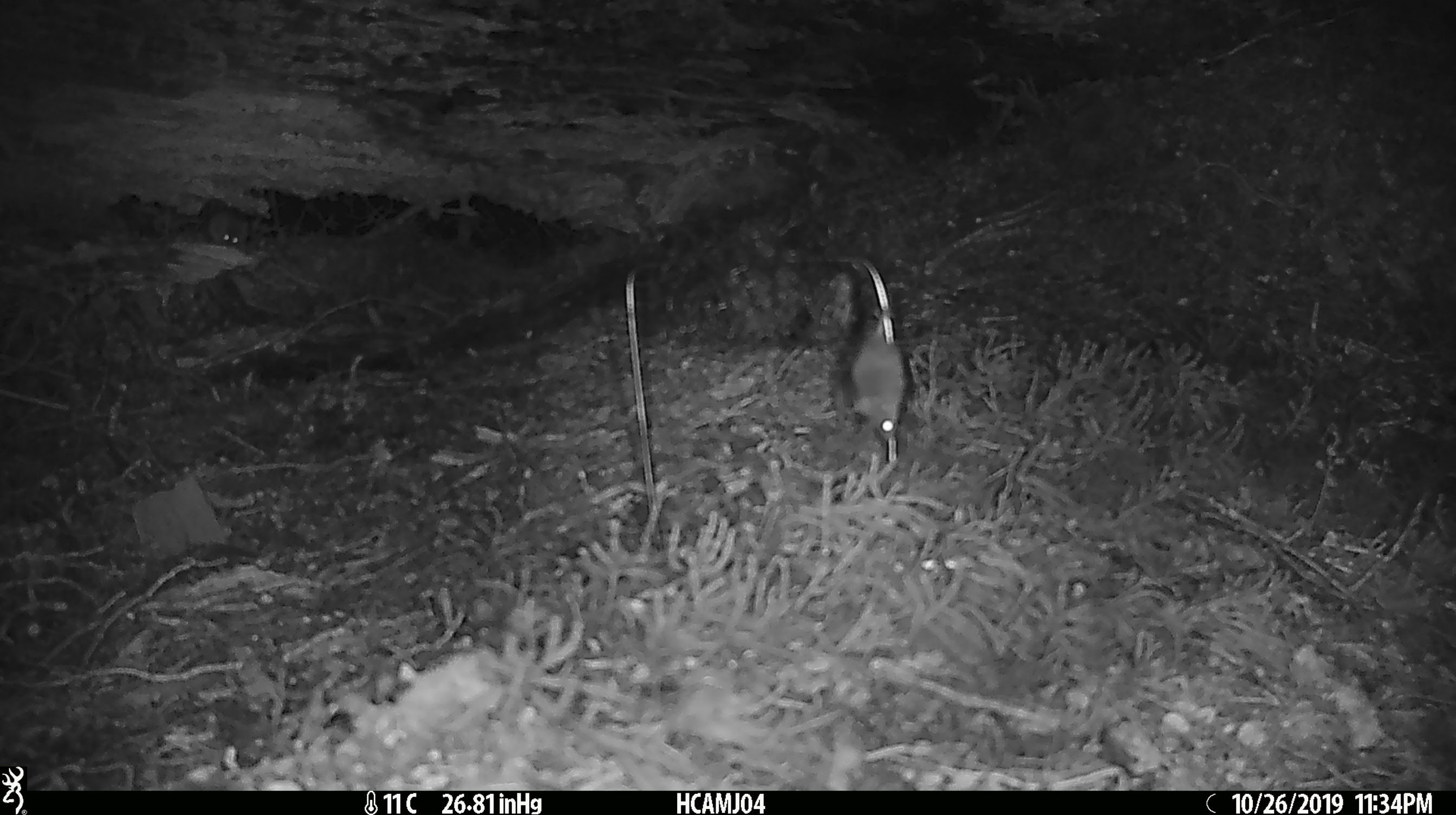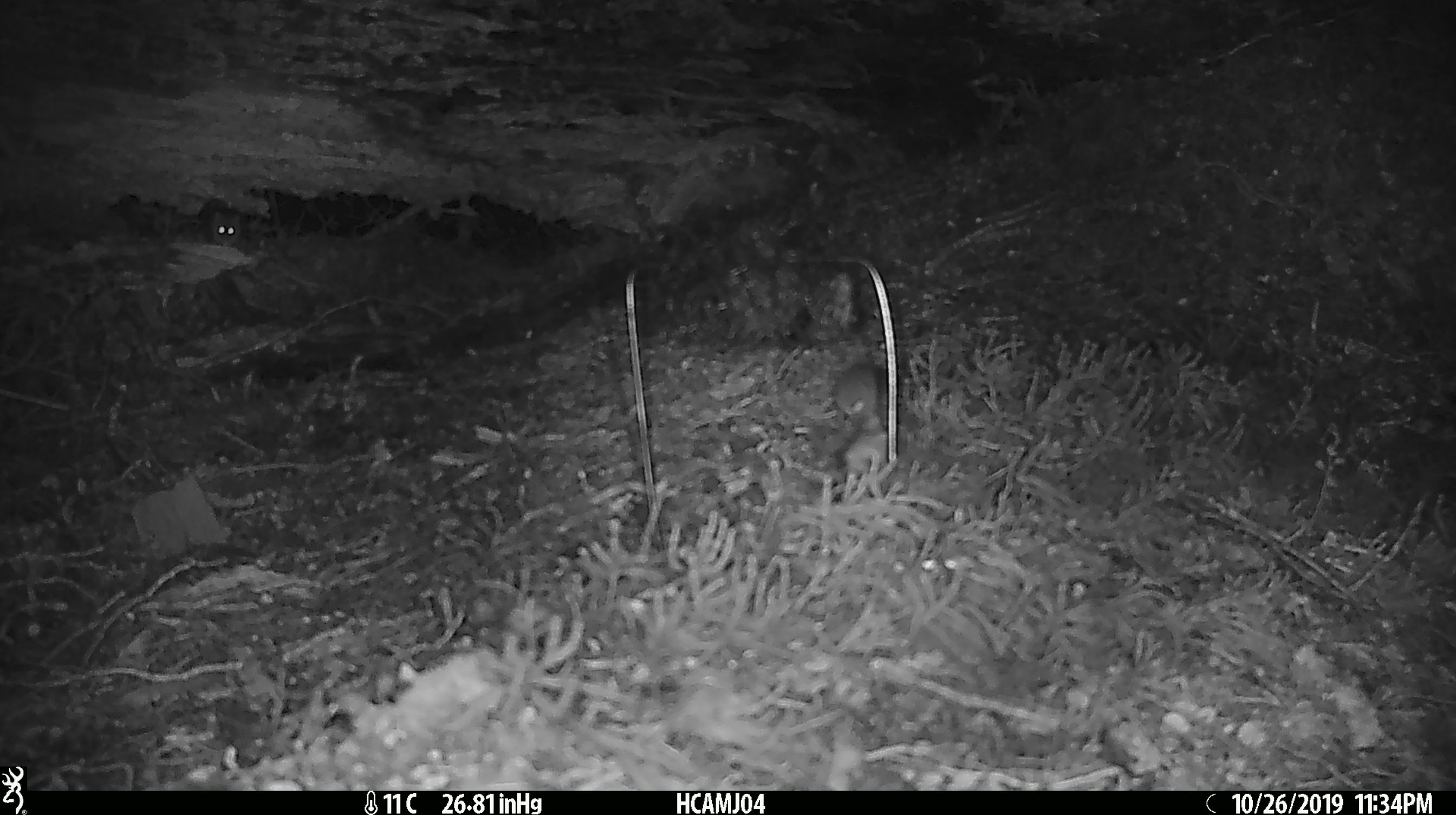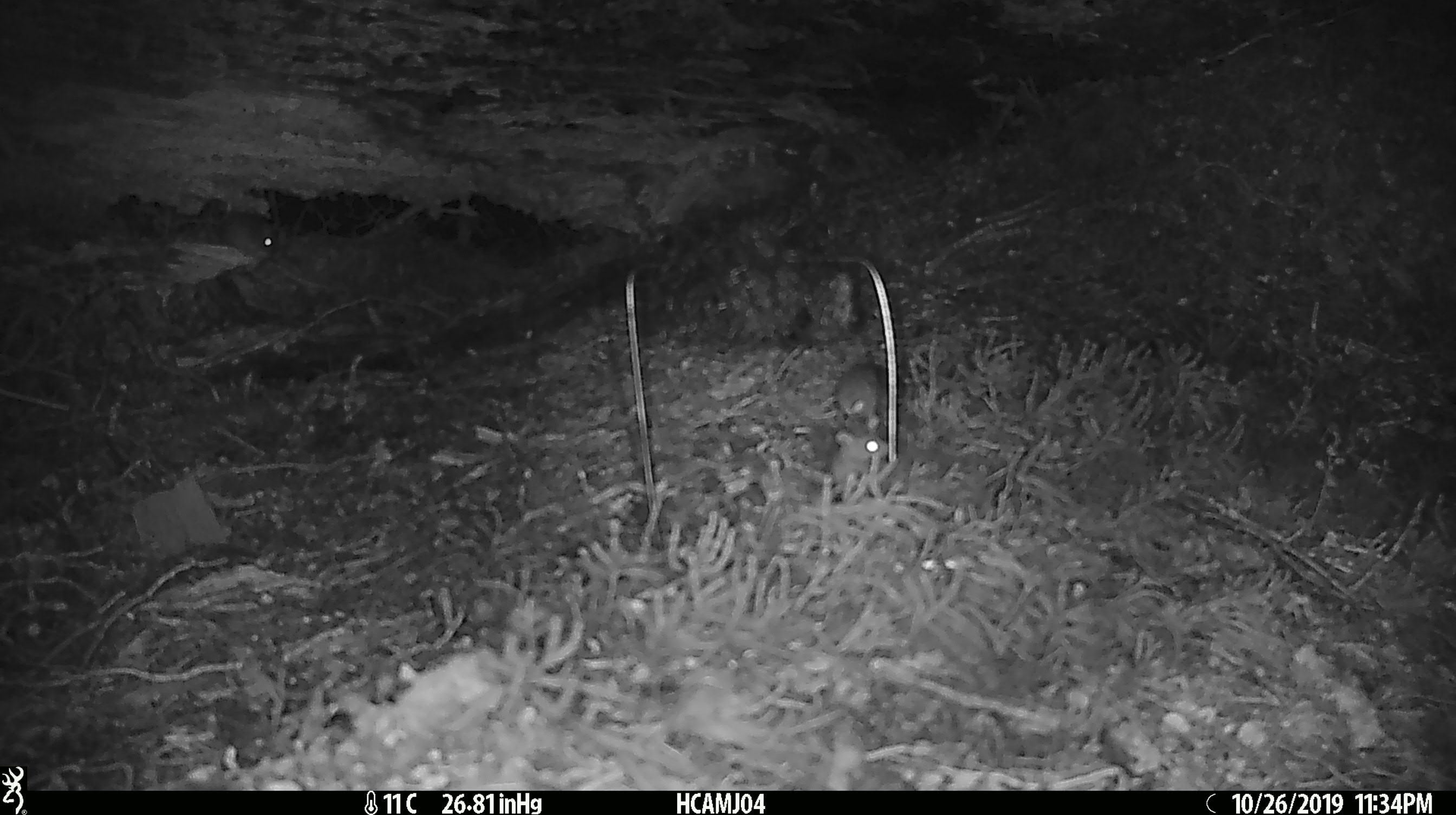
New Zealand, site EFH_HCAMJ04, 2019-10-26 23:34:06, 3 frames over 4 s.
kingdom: Animalia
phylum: Chordata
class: Mammalia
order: Rodentia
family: Muridae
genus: Mus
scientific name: Mus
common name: mouse